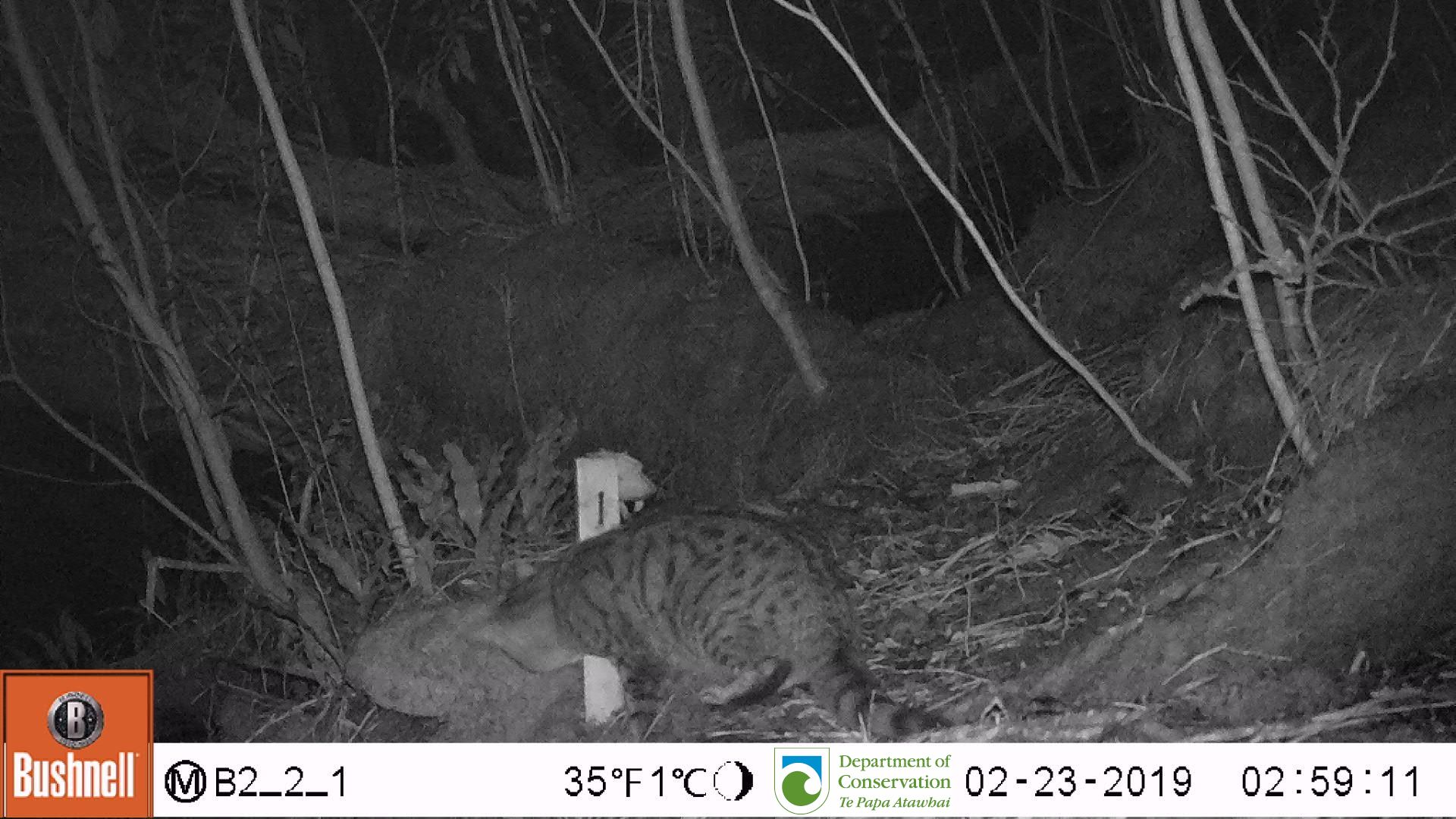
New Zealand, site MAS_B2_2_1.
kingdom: Animalia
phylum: Chordata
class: Mammalia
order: Carnivora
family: Felidae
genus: Felis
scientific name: Felis catus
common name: domestic cat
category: cat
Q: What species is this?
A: Cat (domestic cat) (Felis catus).